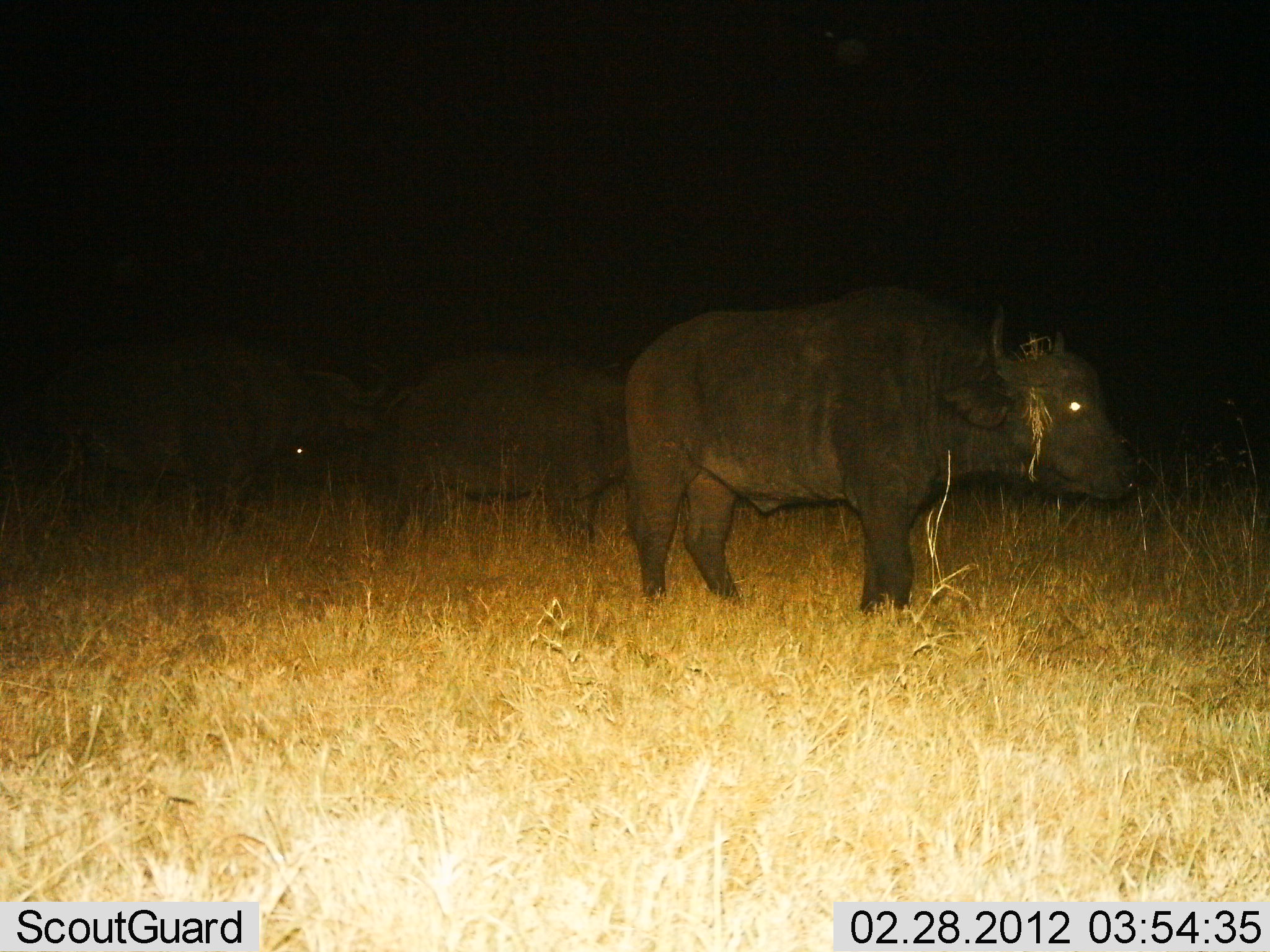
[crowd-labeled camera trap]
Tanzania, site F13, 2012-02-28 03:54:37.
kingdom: Animalia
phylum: Chordata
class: Mammalia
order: Artiodactyla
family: Bovidae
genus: Syncerus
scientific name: Syncerus caffer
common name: cape buffalo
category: buffalo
Buffalo (cape buffalo) (Syncerus caffer), count 3. Behavior (volunteer vote fractions): standing 88%, resting 0%, moving 12%, interacting 0%. Young present (vote fraction): 0%. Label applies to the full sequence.